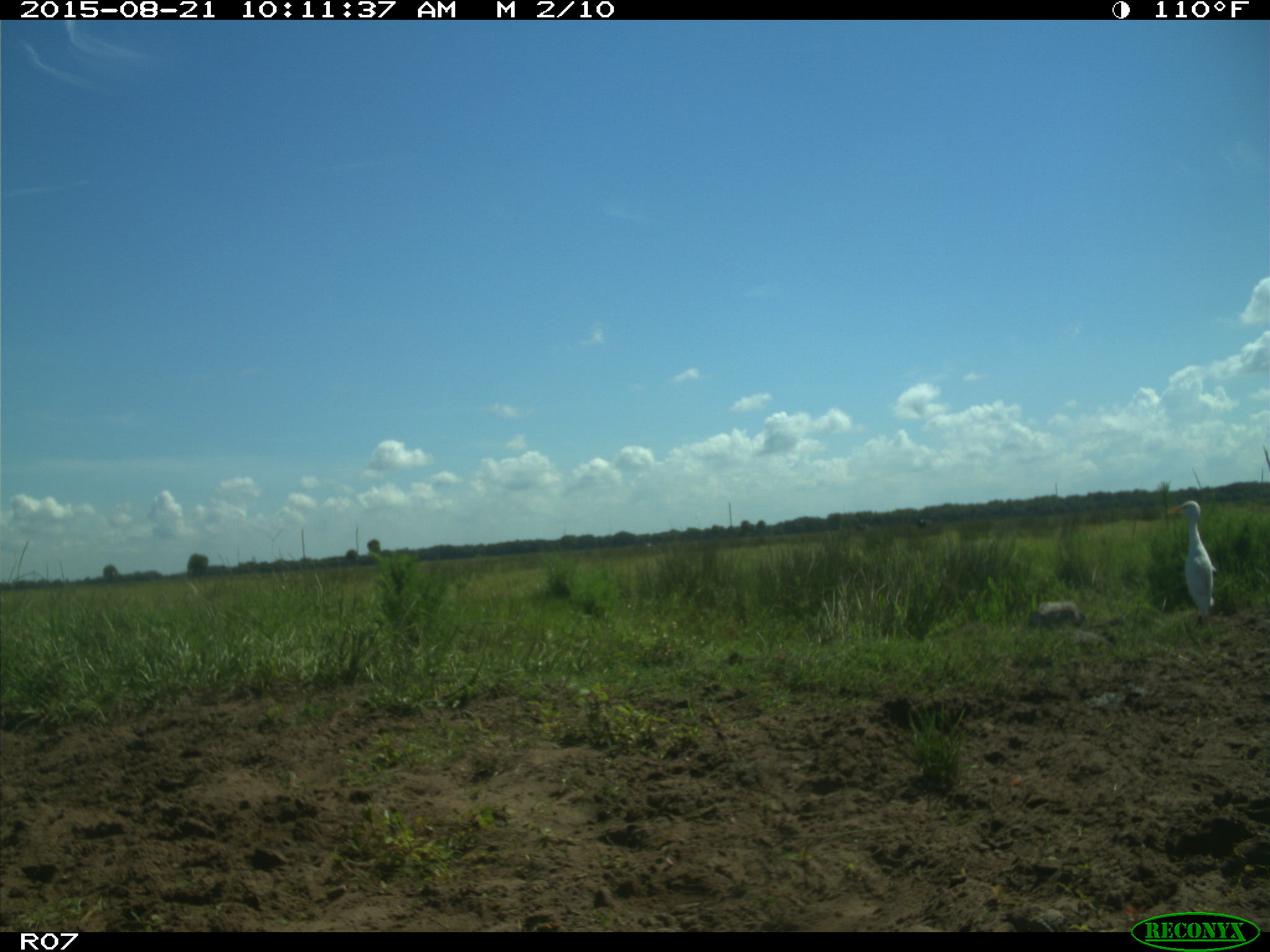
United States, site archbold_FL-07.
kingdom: Animalia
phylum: Chordata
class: Aves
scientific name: Aves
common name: birds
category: unidentified bird